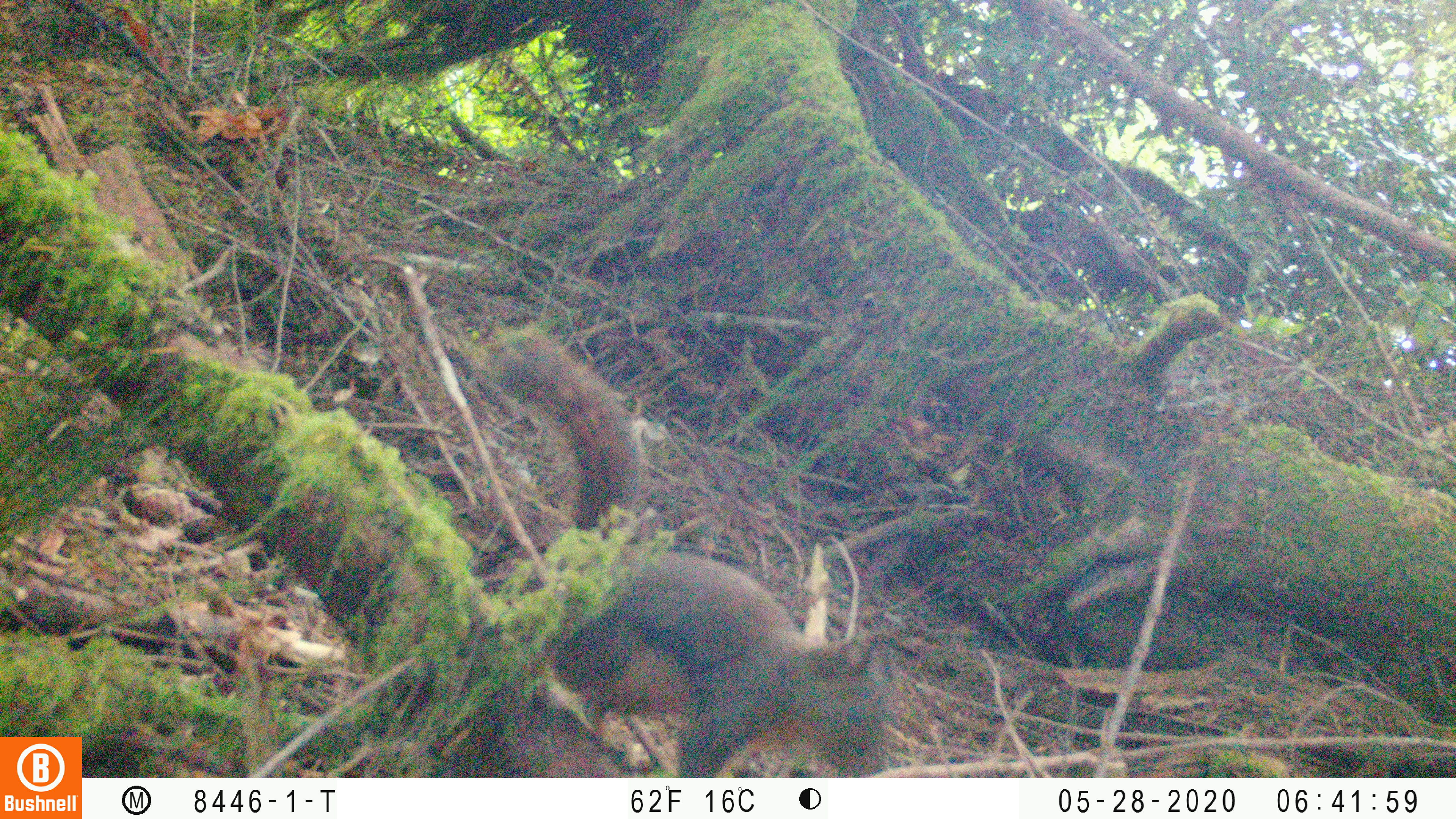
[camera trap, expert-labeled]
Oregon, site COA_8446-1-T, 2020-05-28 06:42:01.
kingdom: Animalia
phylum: Chordata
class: Mammalia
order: Rodentia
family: Sciuridae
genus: Tamiasciurus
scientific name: Tamiasciurus douglasii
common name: douglas squirrel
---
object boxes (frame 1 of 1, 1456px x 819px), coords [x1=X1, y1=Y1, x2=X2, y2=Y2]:
douglas squirrel: [x1=507, y1=336, x2=885, y2=772]